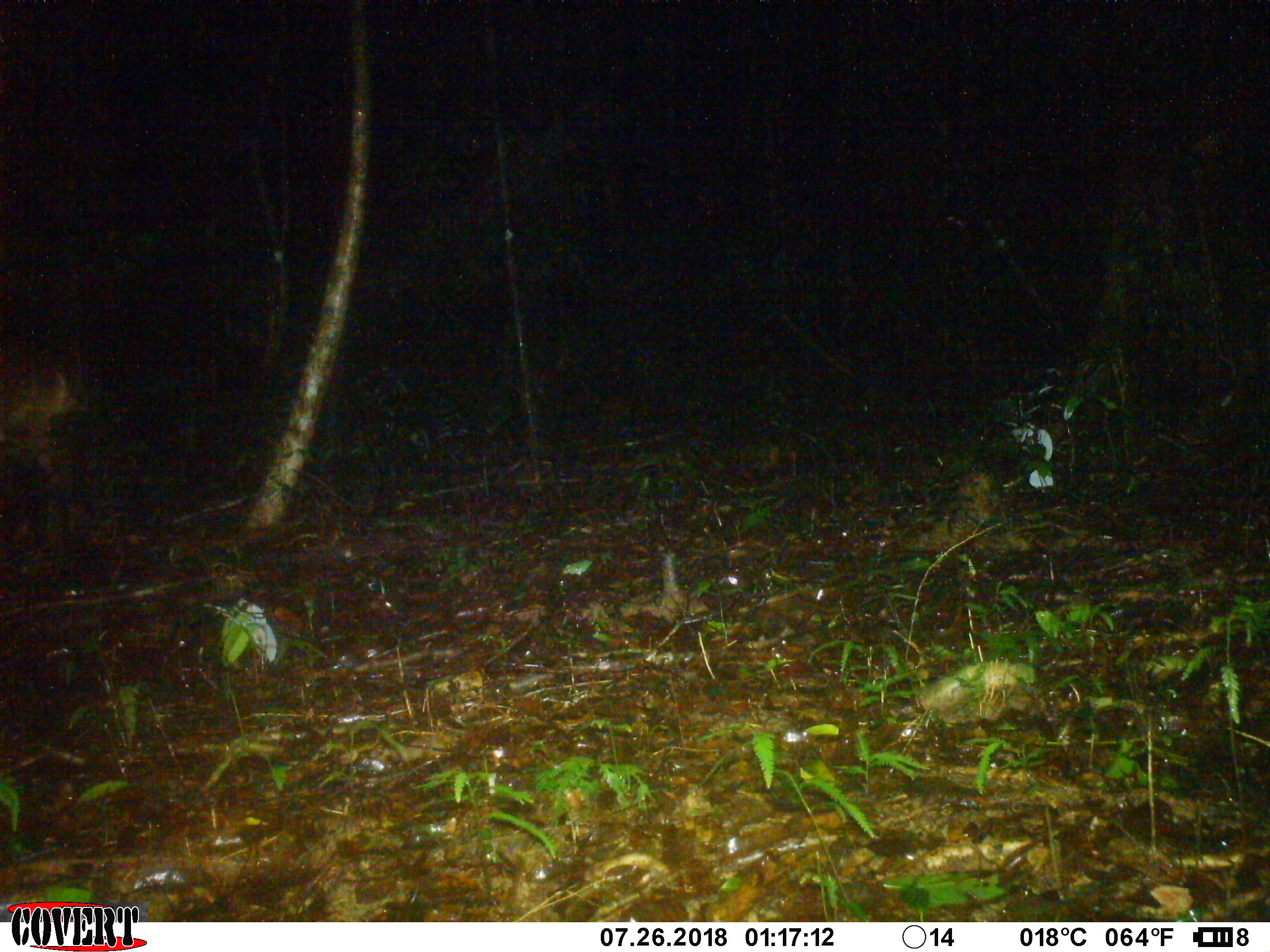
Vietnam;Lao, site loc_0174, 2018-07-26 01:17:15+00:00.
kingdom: Animalia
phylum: Chordata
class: Mammalia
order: Artiodactyla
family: Cervidae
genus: Muntiacus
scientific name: Muntiacus vuquangensis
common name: large-antlered muntjac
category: large antlered muntjac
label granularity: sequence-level